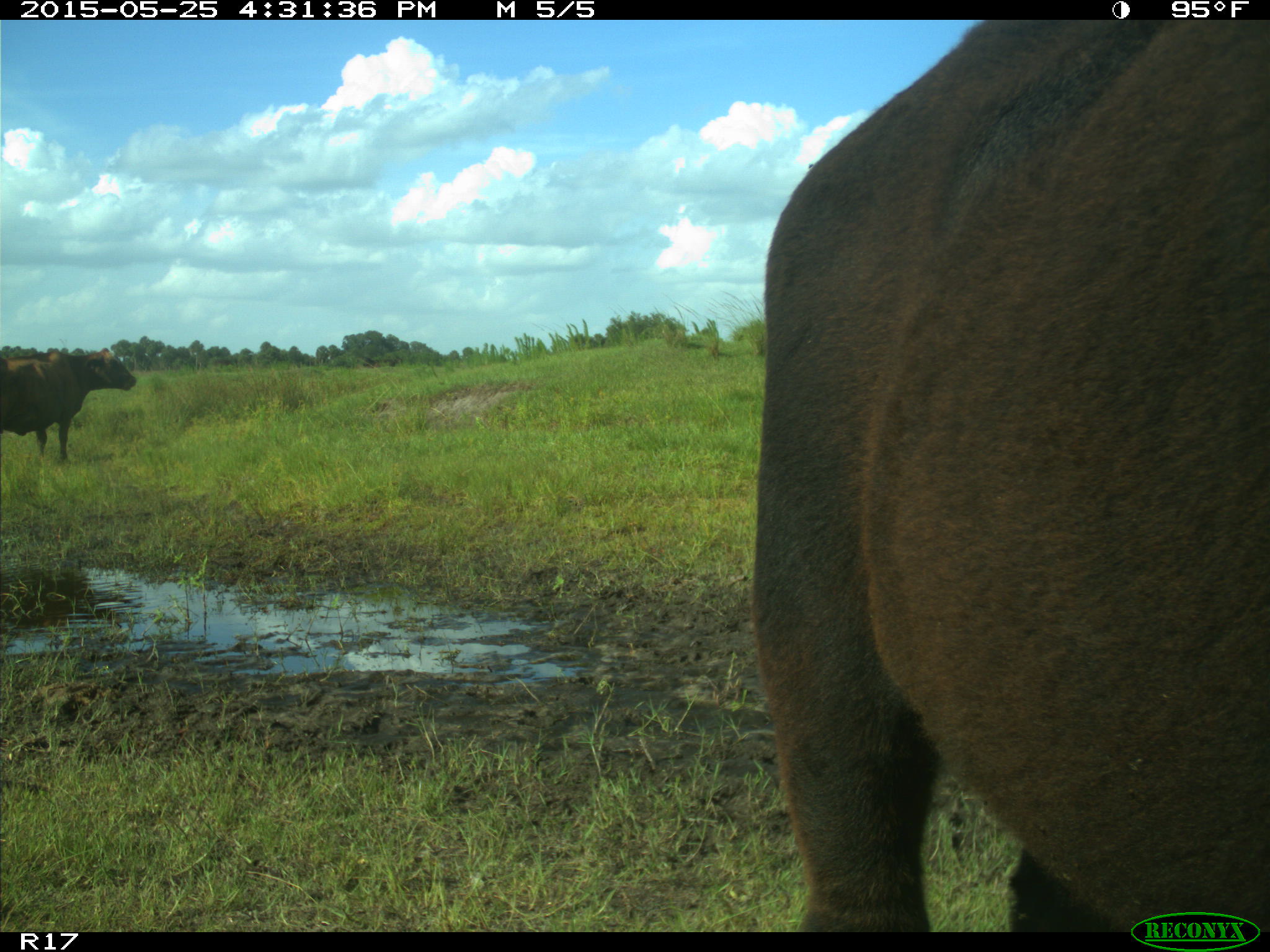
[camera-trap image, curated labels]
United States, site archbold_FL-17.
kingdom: Animalia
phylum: Chordata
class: Mammalia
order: Artiodactyla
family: Bovidae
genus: Bos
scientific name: Bos taurus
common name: domestic cow